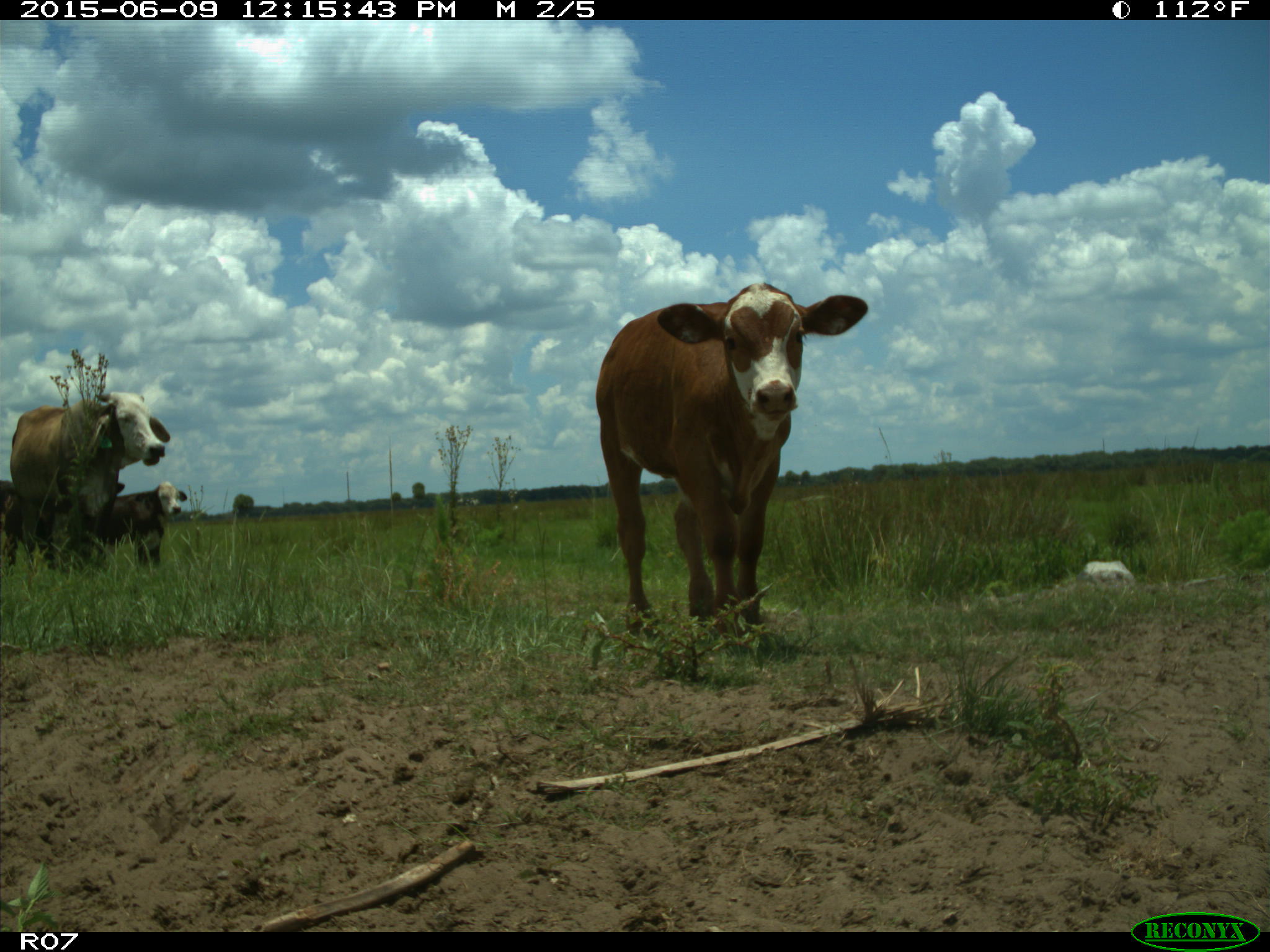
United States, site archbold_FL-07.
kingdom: Animalia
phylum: Chordata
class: Mammalia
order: Artiodactyla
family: Bovidae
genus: Bos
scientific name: Bos taurus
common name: domestic cow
Bos taurus (domestic cow).